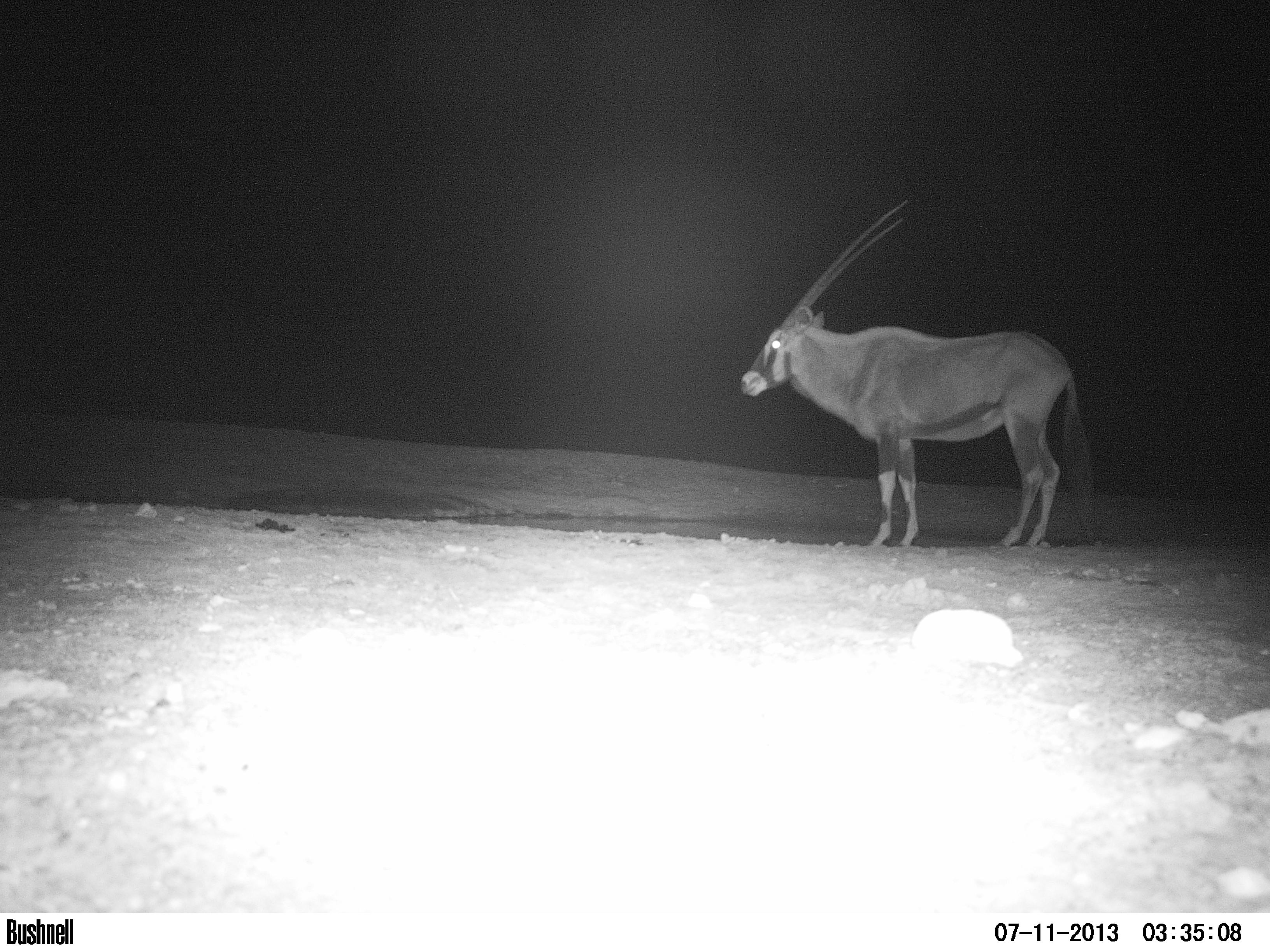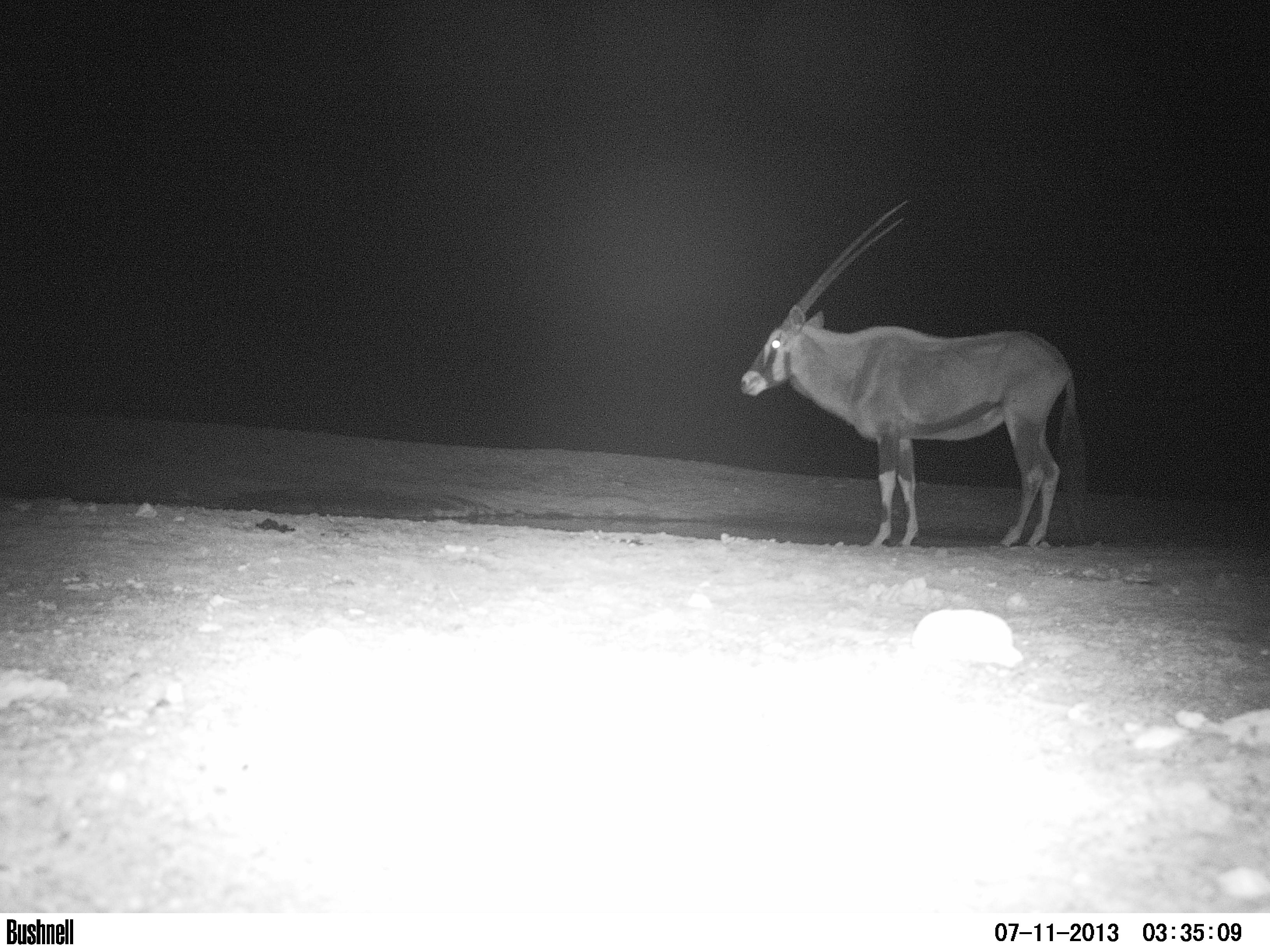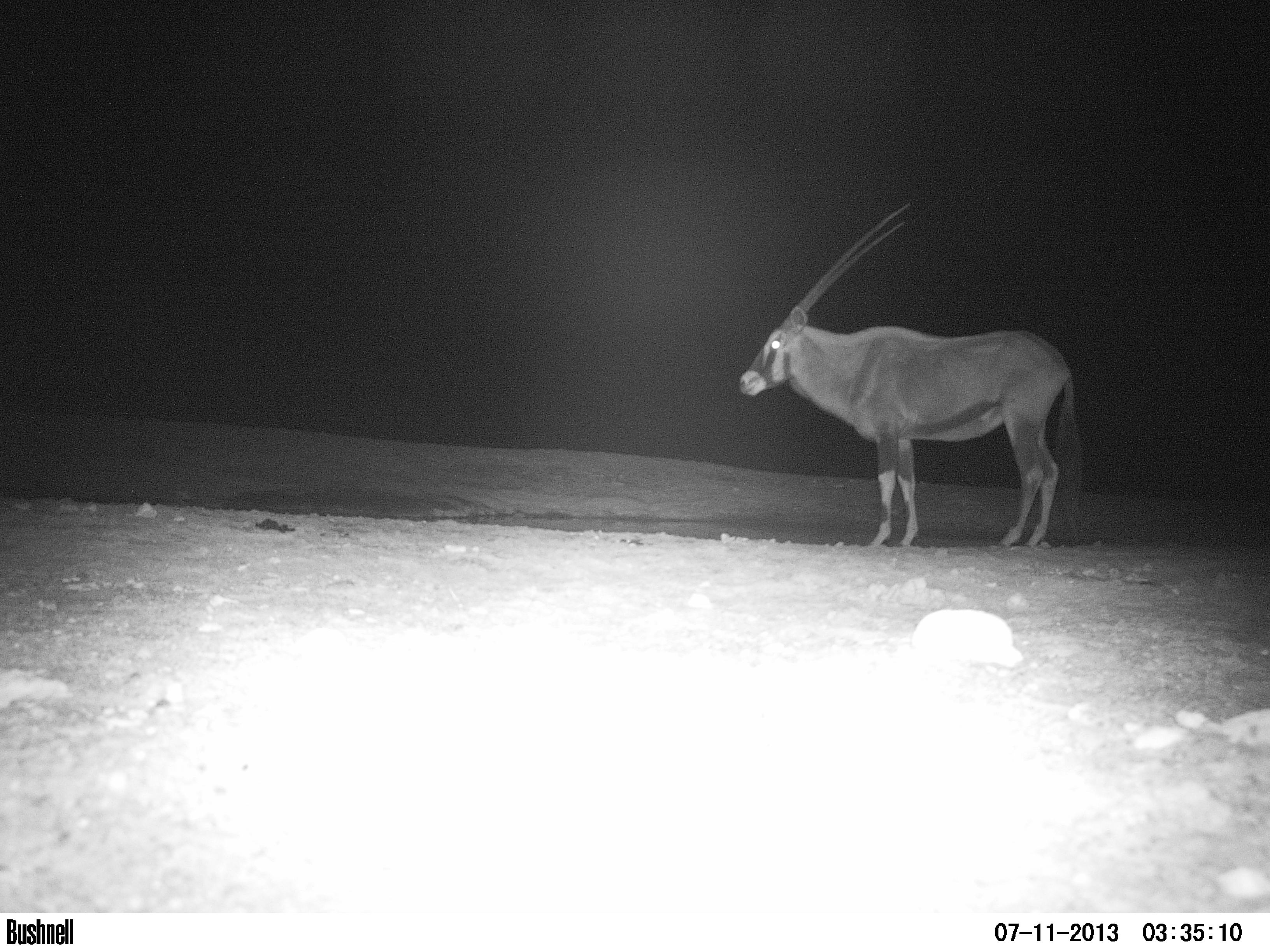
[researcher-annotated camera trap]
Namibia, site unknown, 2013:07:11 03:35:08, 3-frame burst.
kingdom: Animalia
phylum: Chordata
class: Mammalia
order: Artiodactyla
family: Bovidae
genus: Oryx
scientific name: Oryx gazella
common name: gemsbok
Oryx gazella (gemsbok).